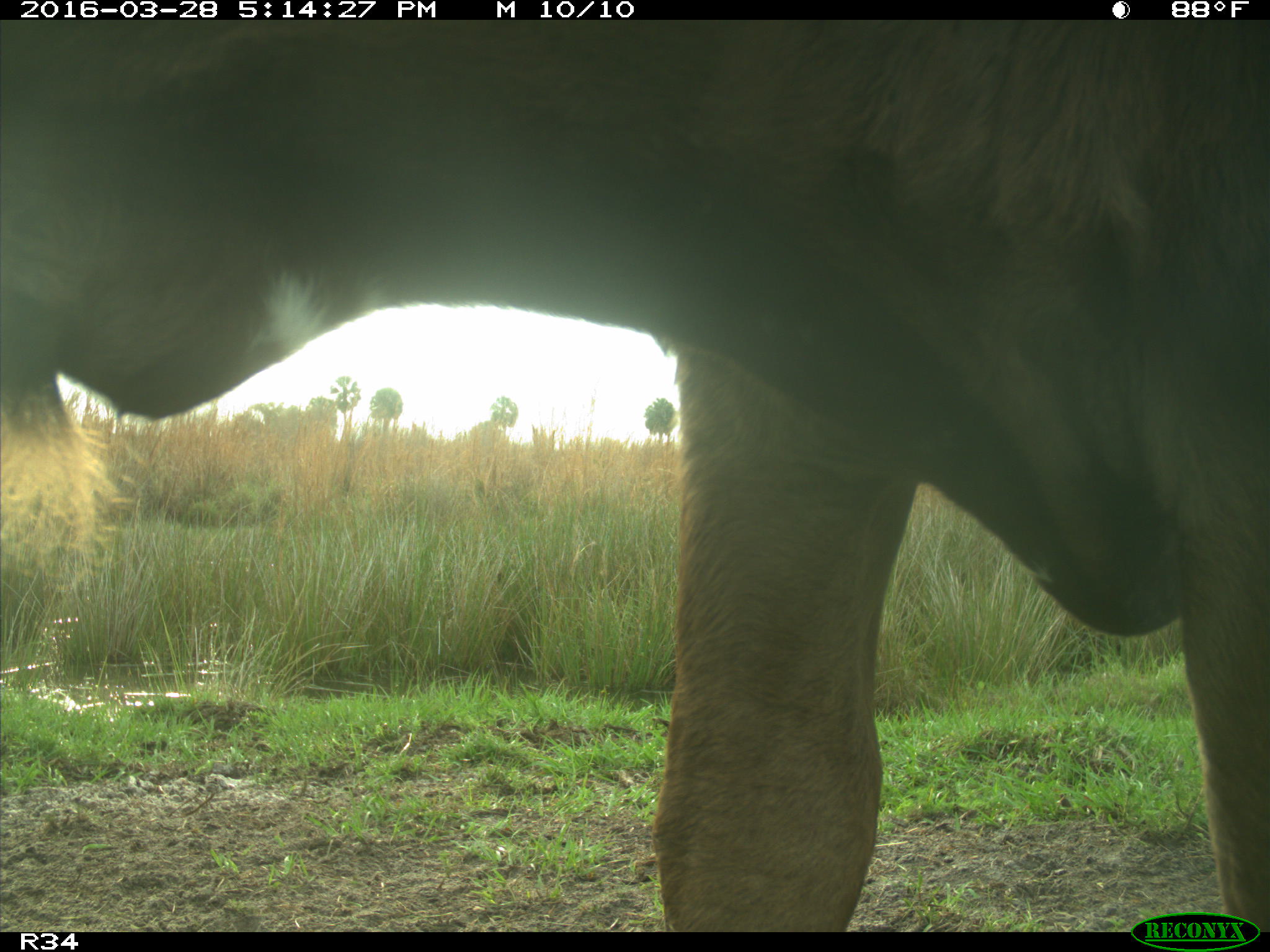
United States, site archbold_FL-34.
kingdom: Animalia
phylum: Chordata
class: Mammalia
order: Artiodactyla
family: Bovidae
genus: Bos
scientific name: Bos taurus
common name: domestic cow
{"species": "Bos taurus (domestic cow)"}